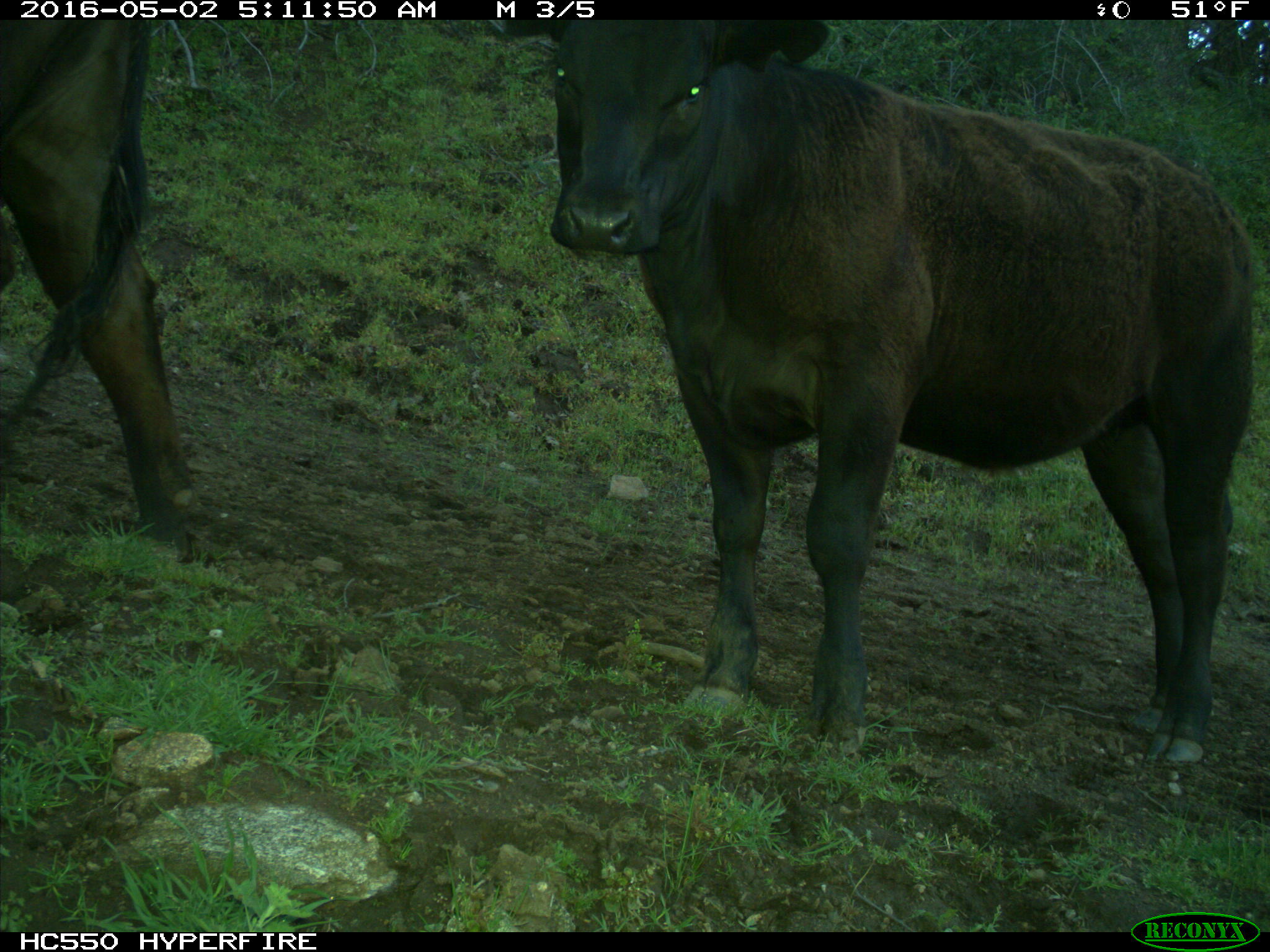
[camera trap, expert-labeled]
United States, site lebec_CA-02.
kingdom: Animalia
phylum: Chordata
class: Mammalia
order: Artiodactyla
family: Bovidae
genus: Bos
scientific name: Bos taurus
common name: domestic cow